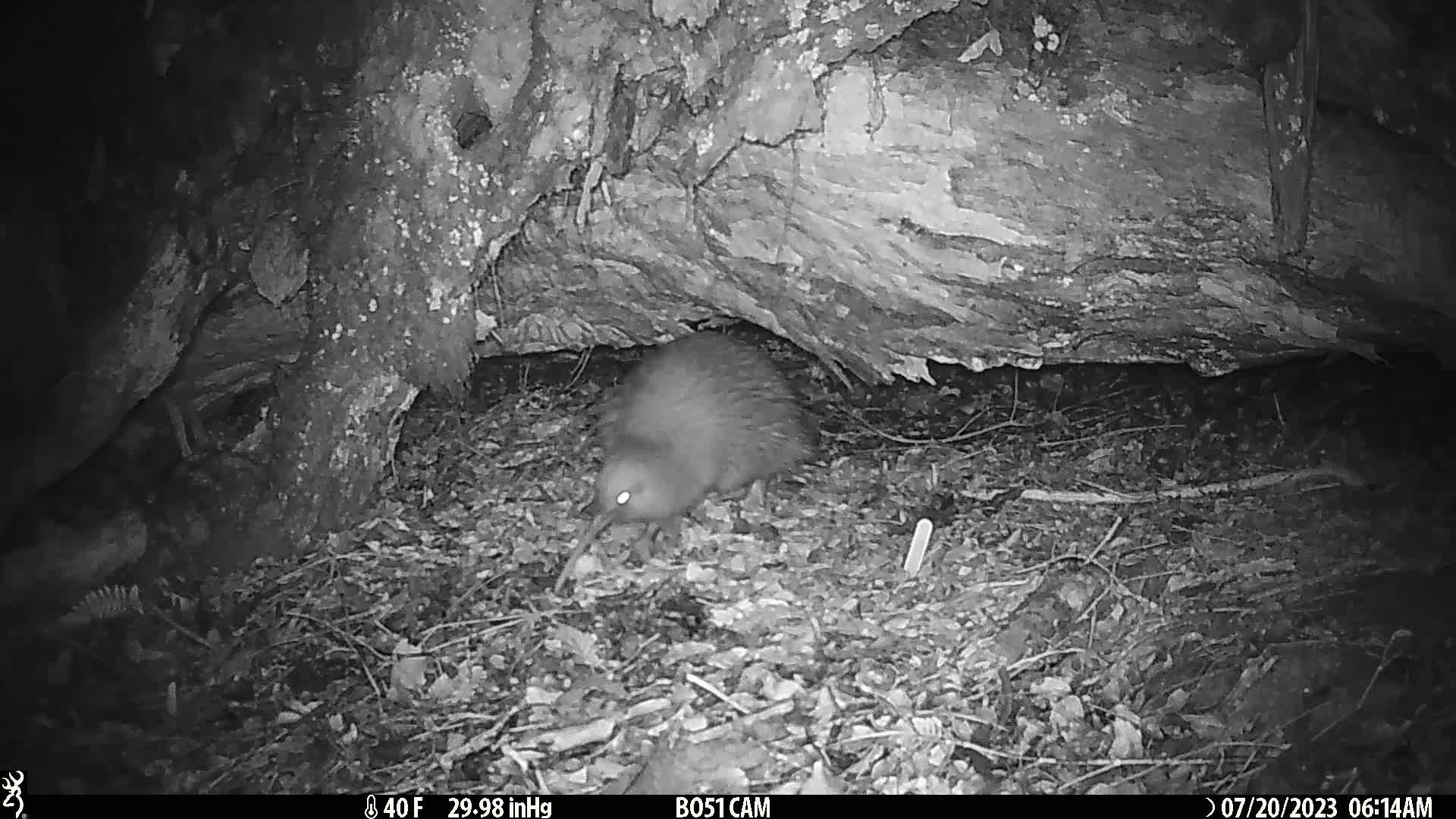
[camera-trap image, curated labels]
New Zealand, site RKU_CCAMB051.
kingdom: Animalia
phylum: Chordata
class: Aves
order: Apterygiformes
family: Apterygidae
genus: Apteryx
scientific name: Apteryx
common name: kiwi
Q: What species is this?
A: Kiwi (Apteryx).